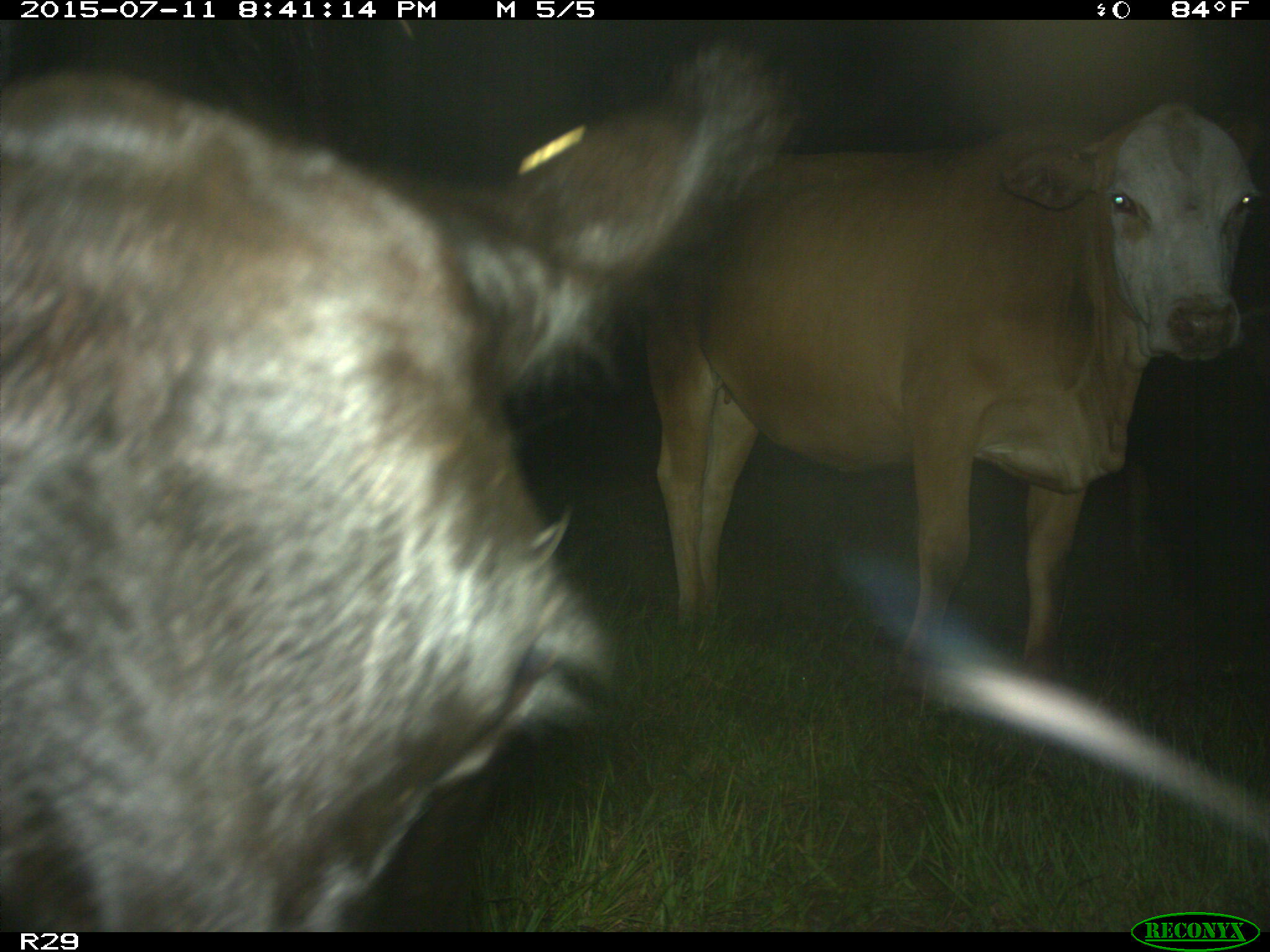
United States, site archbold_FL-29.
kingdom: Animalia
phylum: Chordata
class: Mammalia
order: Artiodactyla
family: Bovidae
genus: Bos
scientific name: Bos taurus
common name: domestic cow